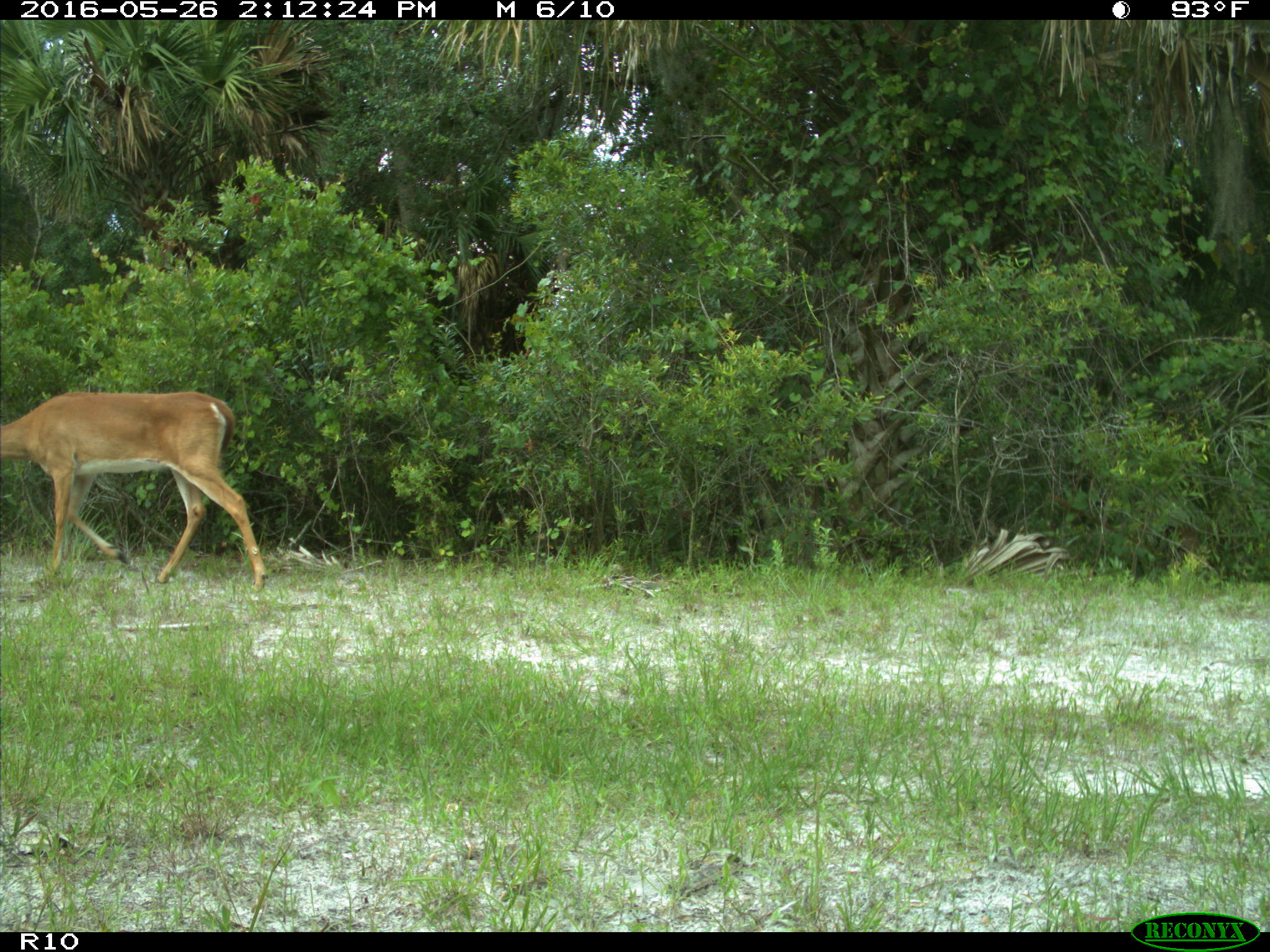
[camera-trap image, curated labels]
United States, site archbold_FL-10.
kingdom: Animalia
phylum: Chordata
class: Mammalia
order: Artiodactyla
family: Cervidae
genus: Odocoileus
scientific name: Odocoileus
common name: deer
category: unidentified deer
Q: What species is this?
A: Unidentified deer (deer) (Odocoileus).